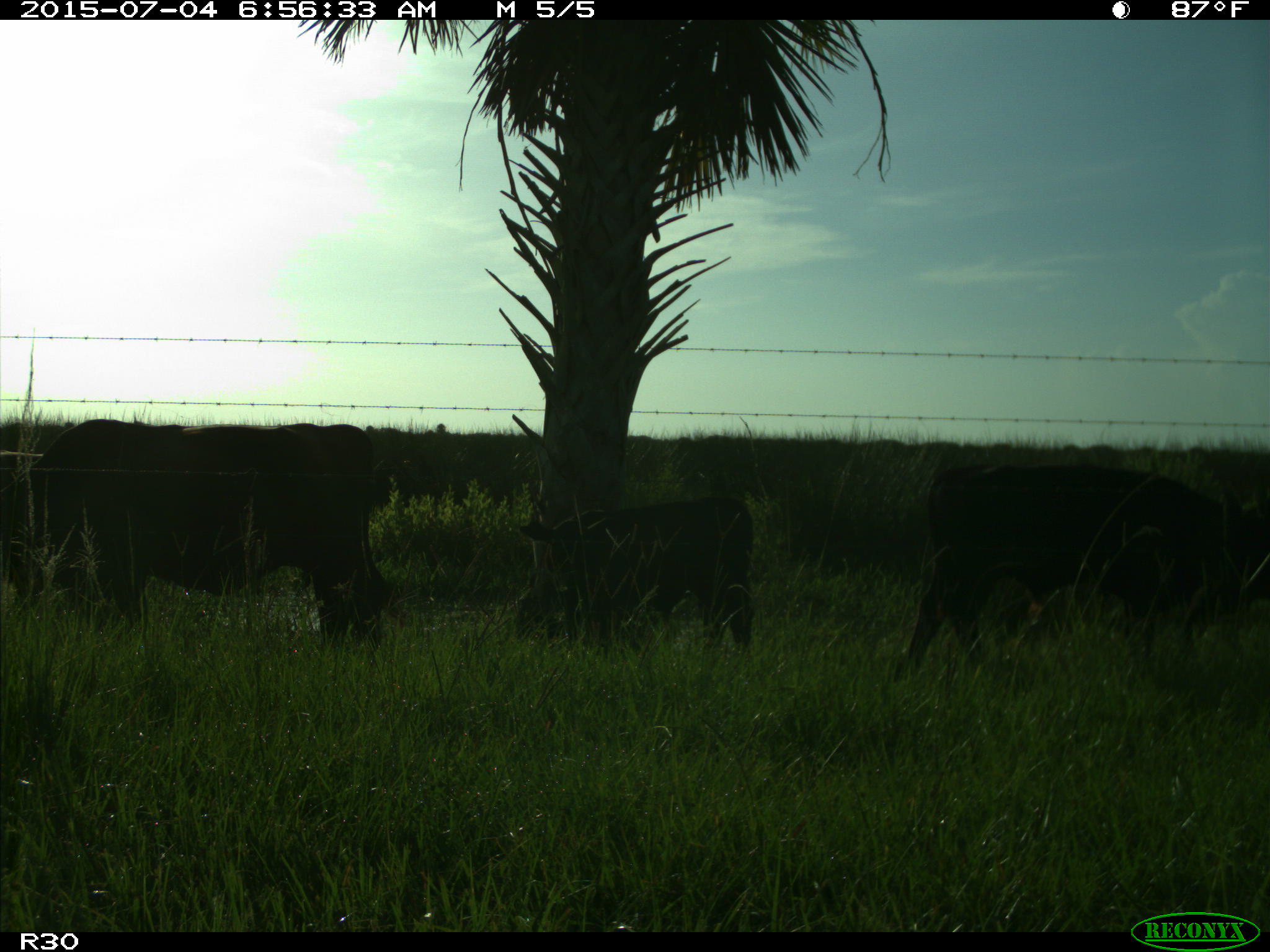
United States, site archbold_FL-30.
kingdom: Animalia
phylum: Chordata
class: Mammalia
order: Artiodactyla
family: Bovidae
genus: Bos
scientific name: Bos taurus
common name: domestic cow